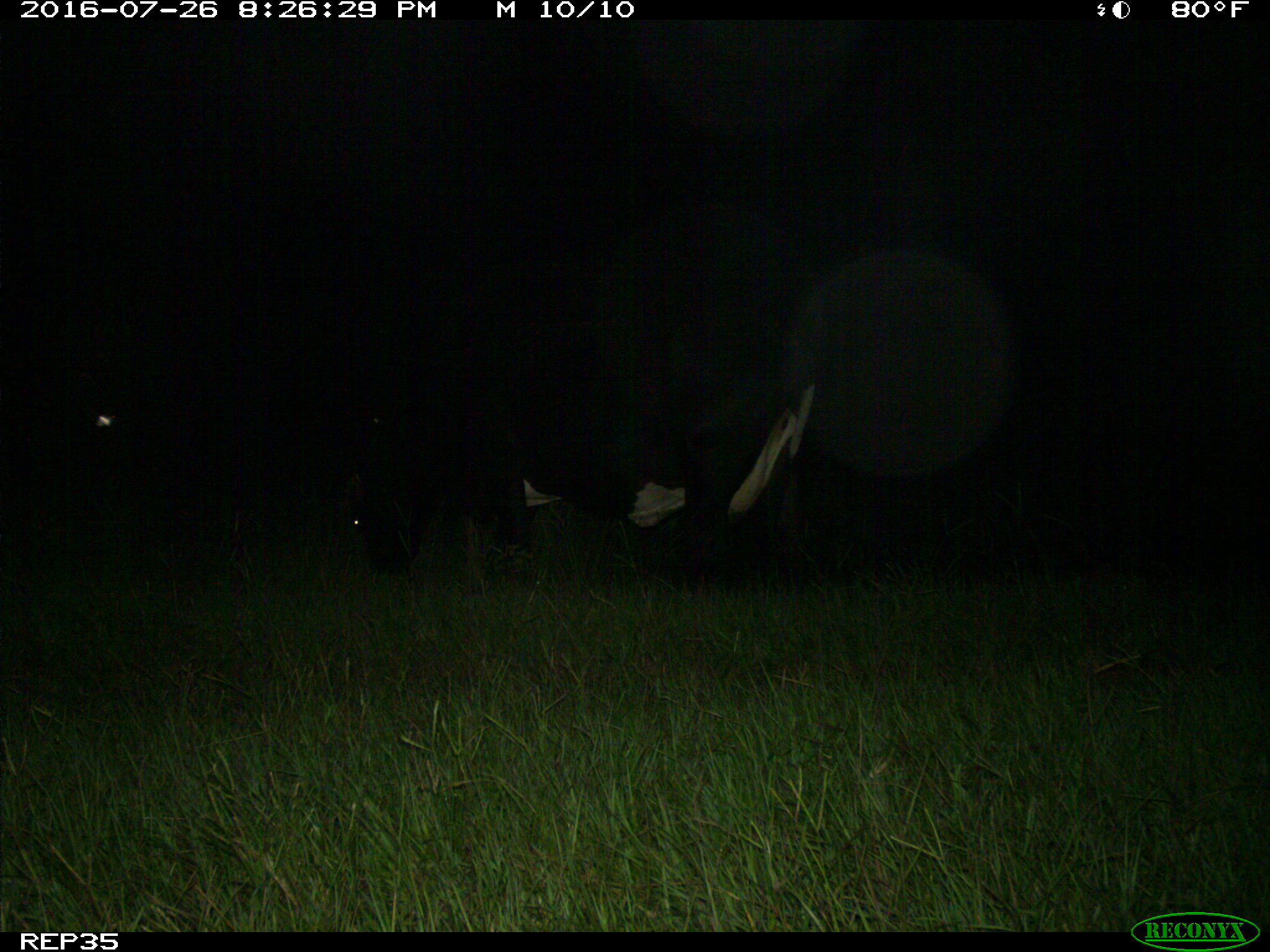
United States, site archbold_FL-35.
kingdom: Animalia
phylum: Chordata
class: Mammalia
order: Artiodactyla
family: Bovidae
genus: Bos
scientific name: Bos taurus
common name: domestic cow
Bos taurus (domestic cow).